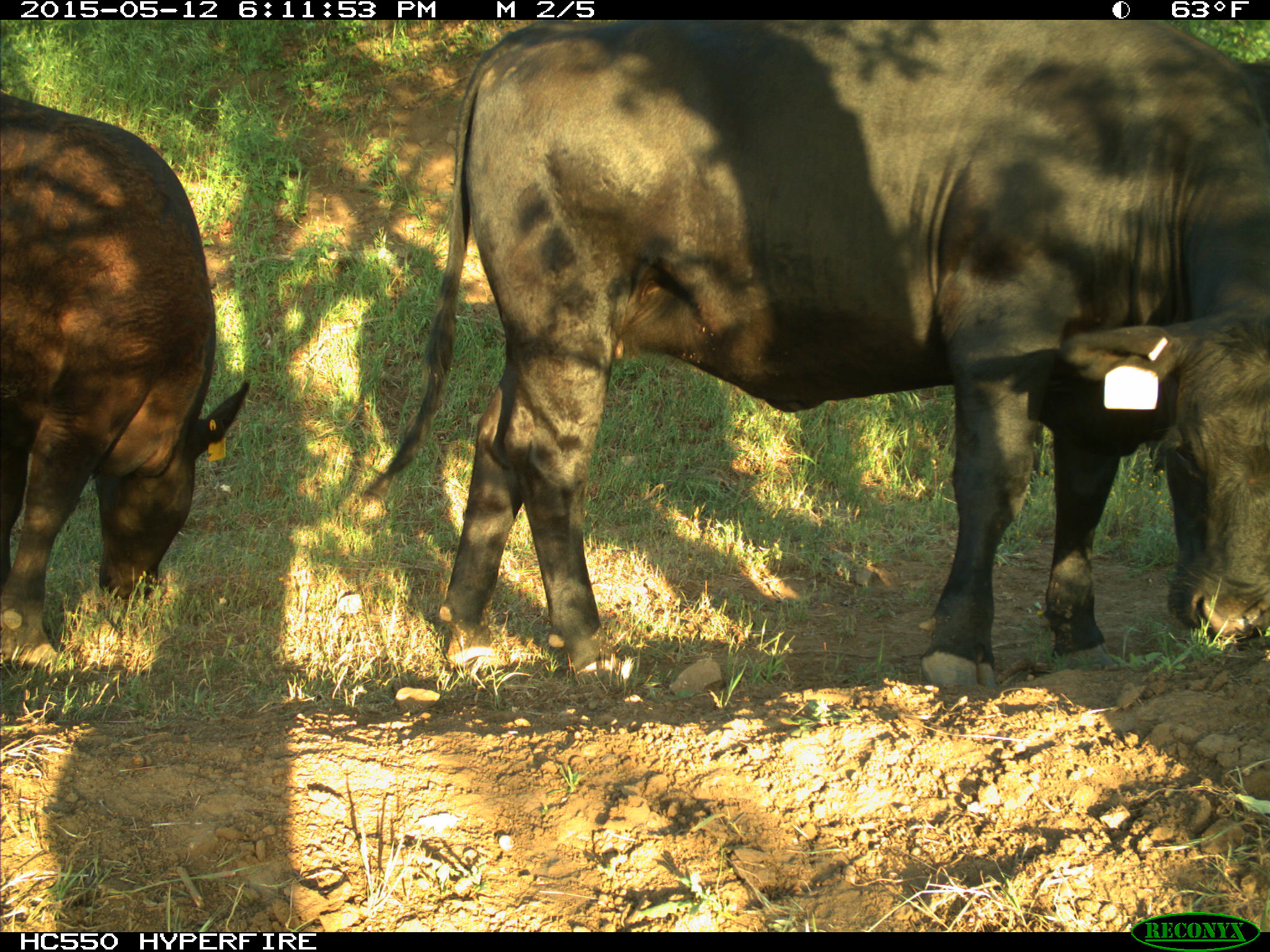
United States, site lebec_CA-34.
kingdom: Animalia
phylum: Chordata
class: Mammalia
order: Artiodactyla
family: Bovidae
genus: Bos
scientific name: Bos taurus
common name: domestic cow